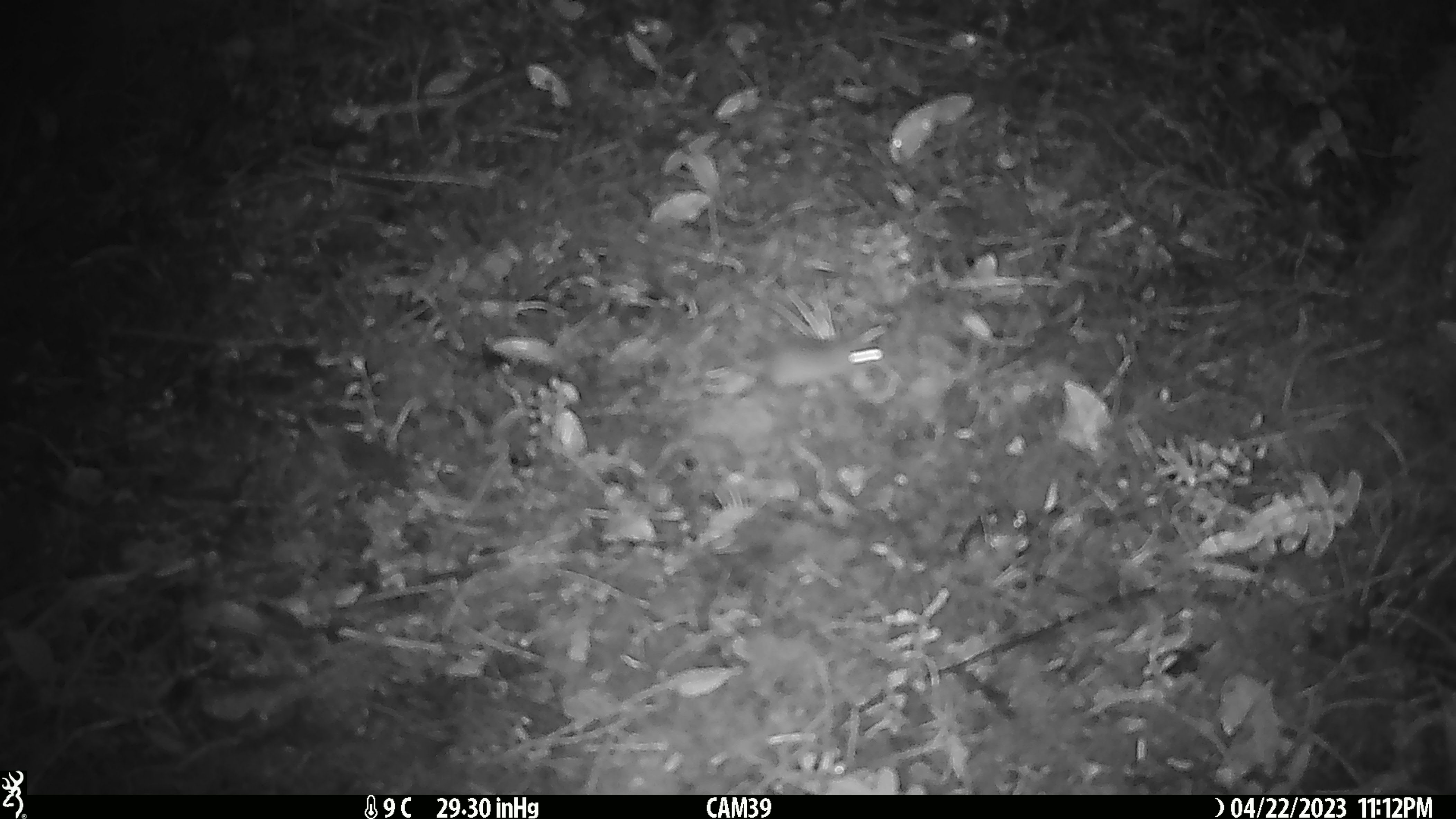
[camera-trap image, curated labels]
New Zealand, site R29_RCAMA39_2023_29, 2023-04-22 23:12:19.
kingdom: Animalia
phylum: Chordata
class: Mammalia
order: Rodentia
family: Muridae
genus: Mus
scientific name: Mus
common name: mouse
Mouse (Mus).